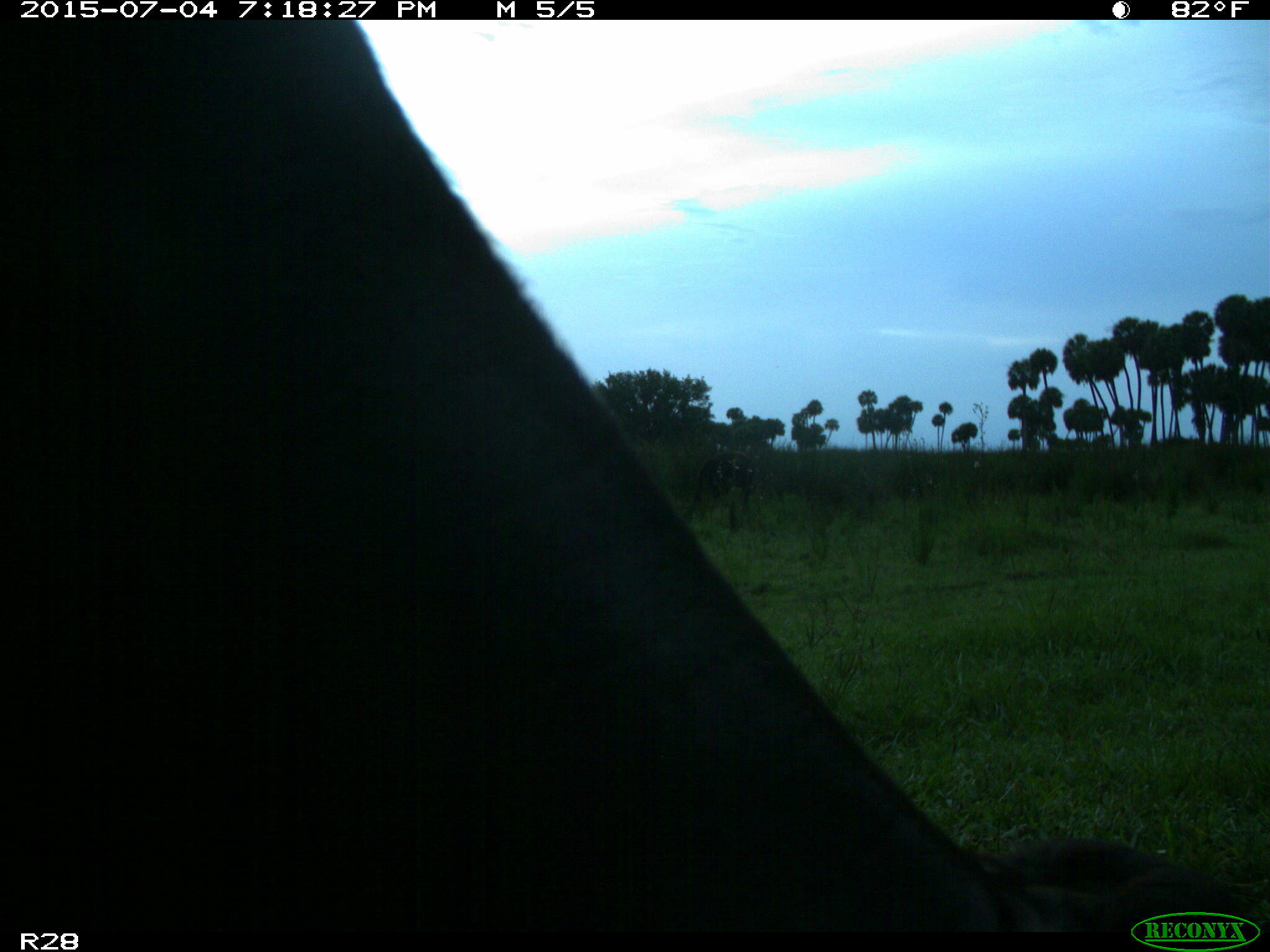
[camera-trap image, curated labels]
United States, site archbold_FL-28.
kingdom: Animalia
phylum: Chordata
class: Mammalia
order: Artiodactyla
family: Bovidae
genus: Bos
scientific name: Bos taurus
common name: domestic cow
Bos taurus (domestic cow).